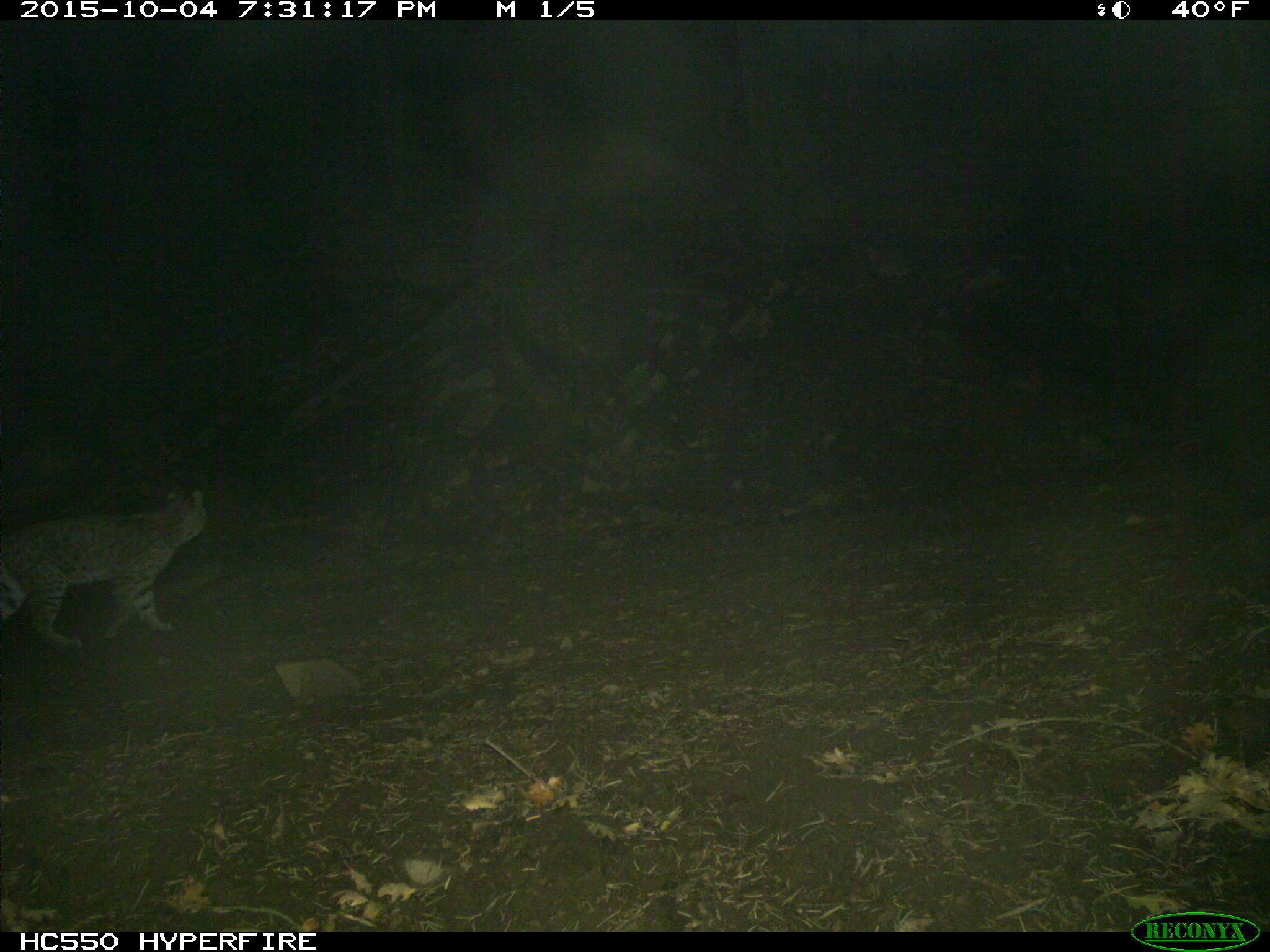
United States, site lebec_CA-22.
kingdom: Animalia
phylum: Chordata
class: Mammalia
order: Carnivora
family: Felidae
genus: Lynx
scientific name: Lynx rufus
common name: bobcat